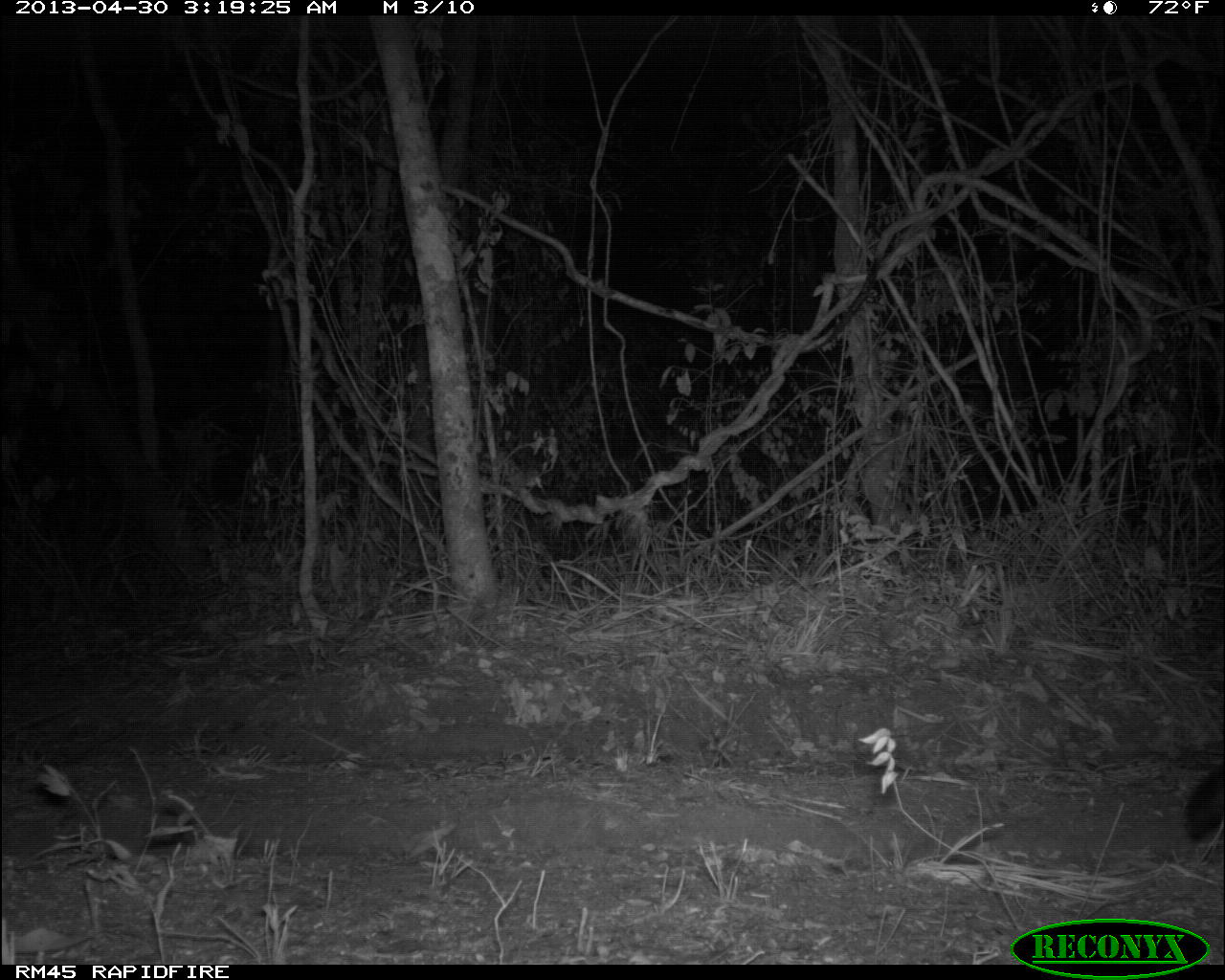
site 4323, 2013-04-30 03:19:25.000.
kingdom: Animalia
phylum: Chordata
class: Mammalia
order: Carnivora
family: Canidae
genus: Urocyon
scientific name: Urocyon cinereoargenteus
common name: gray fox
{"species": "Urocyon cinereoargenteus (gray fox)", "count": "1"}